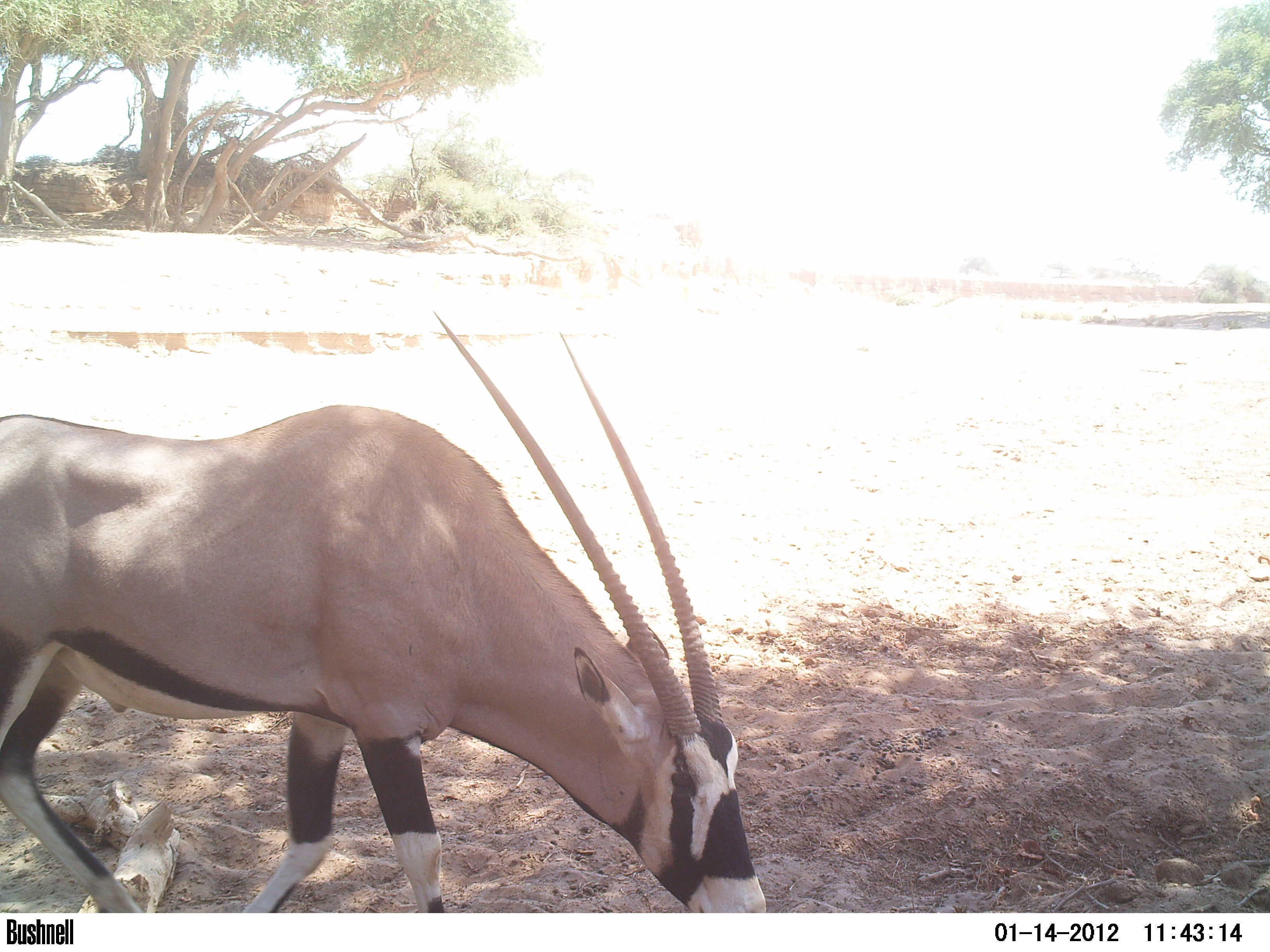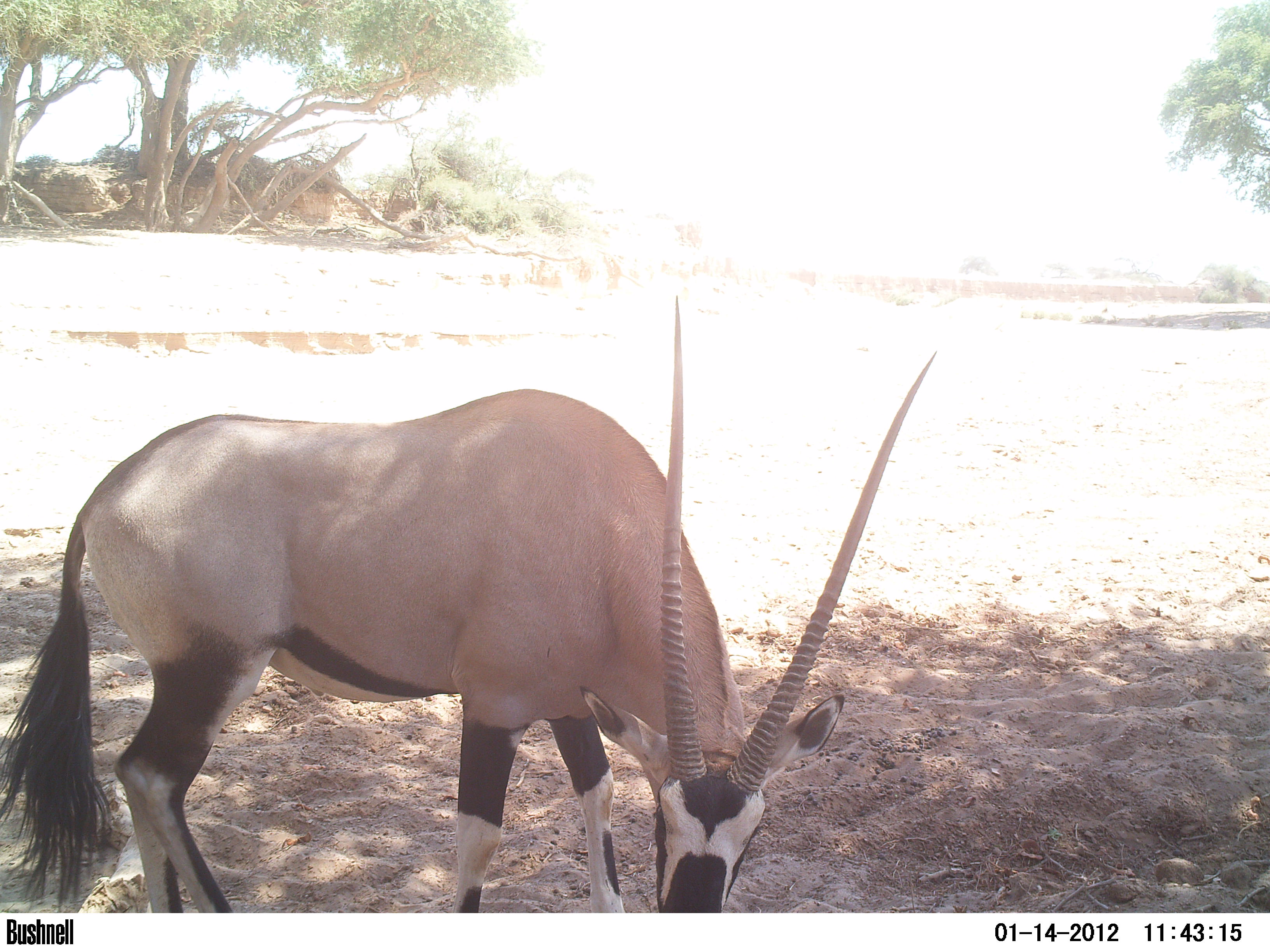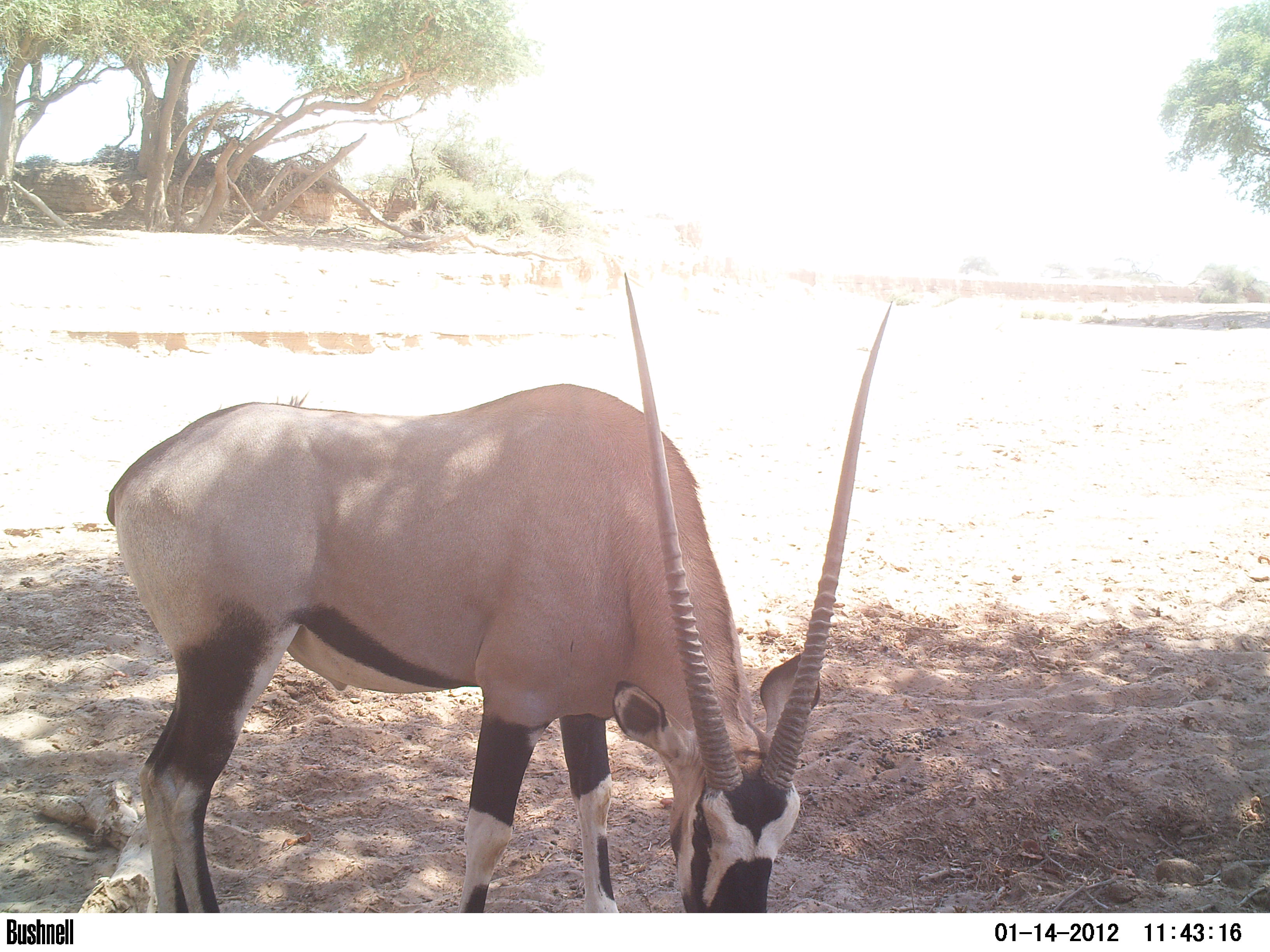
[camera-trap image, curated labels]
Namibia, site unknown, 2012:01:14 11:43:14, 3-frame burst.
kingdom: Animalia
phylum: Chordata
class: Mammalia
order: Artiodactyla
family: Bovidae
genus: Oryx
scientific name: Oryx gazella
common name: gemsbok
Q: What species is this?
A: Oryx gazella (gemsbok).